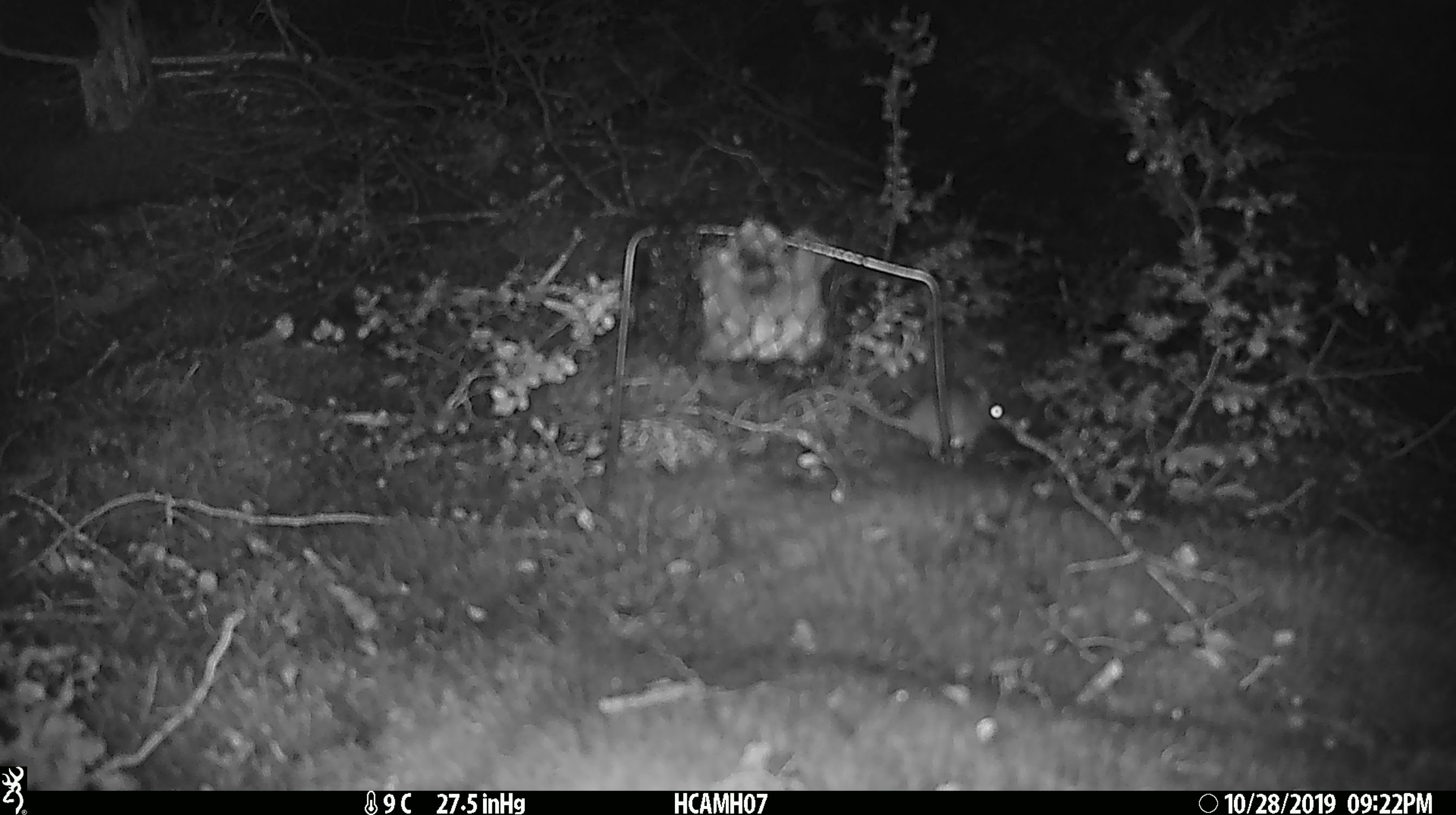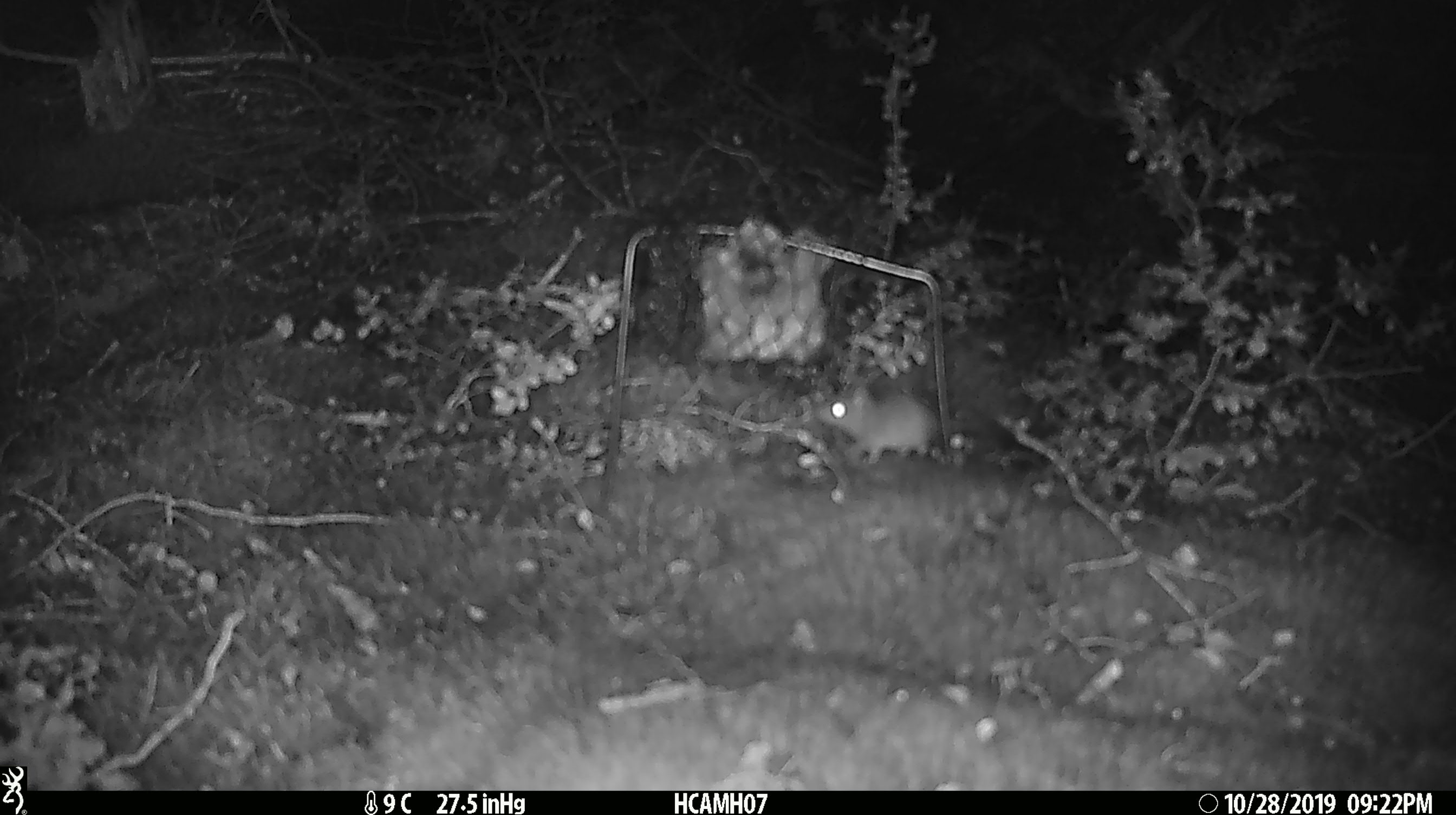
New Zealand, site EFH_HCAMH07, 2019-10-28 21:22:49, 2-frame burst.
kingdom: Animalia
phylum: Chordata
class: Mammalia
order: Rodentia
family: Muridae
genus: Mus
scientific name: Mus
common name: mouse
Mouse (Mus).